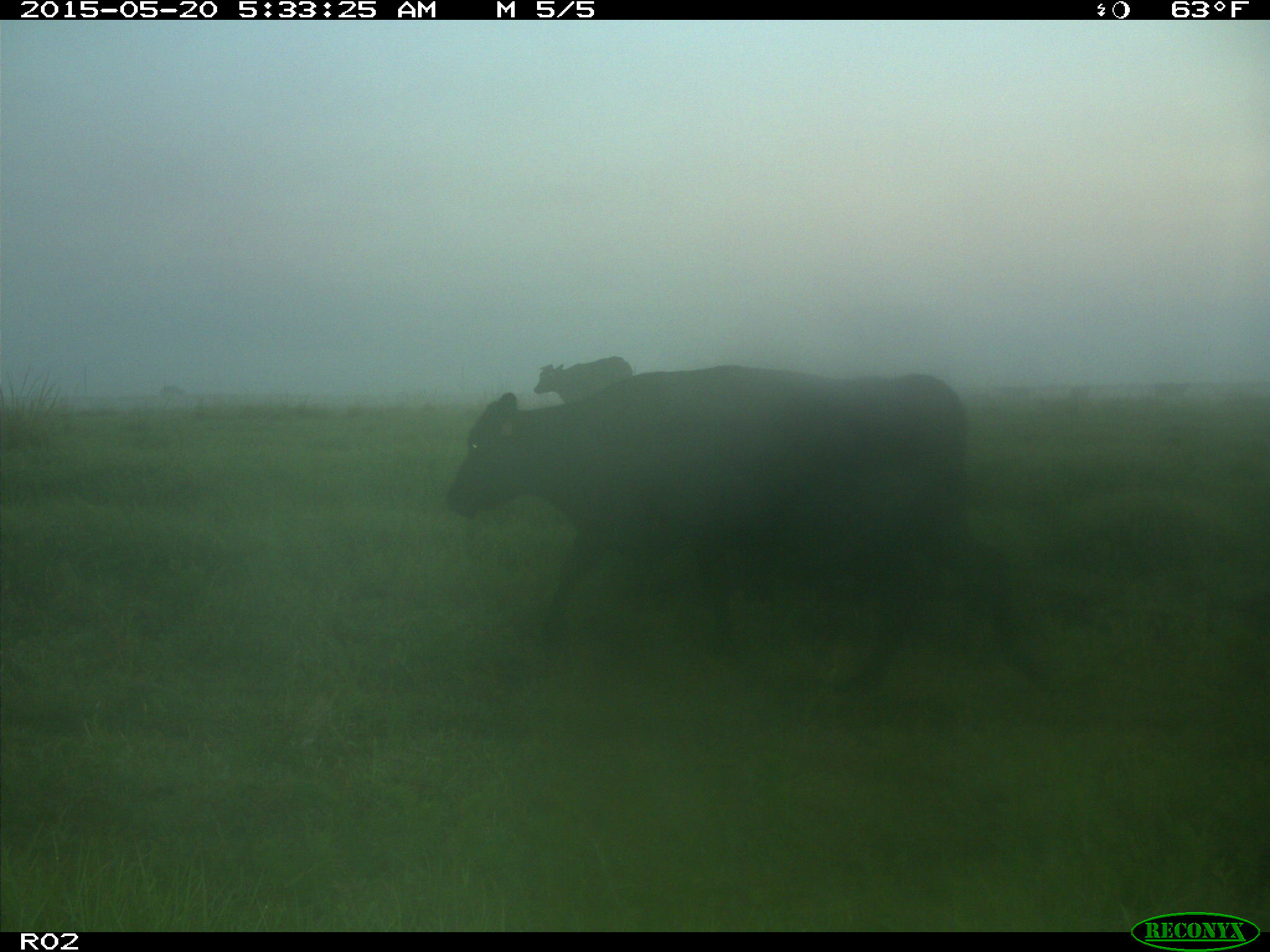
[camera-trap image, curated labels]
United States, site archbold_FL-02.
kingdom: Animalia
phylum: Chordata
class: Mammalia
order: Artiodactyla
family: Bovidae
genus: Bos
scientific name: Bos taurus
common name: domestic cow